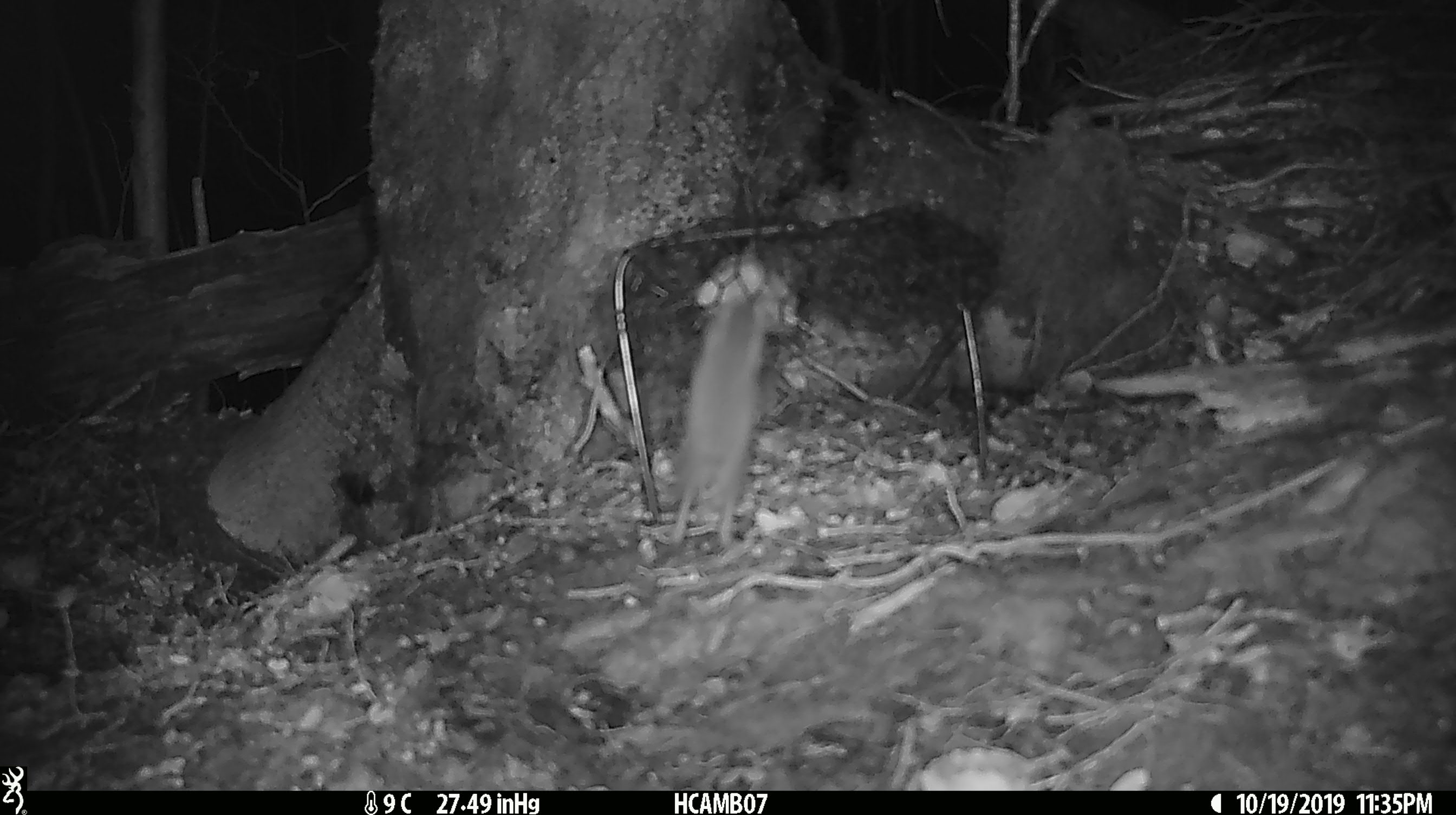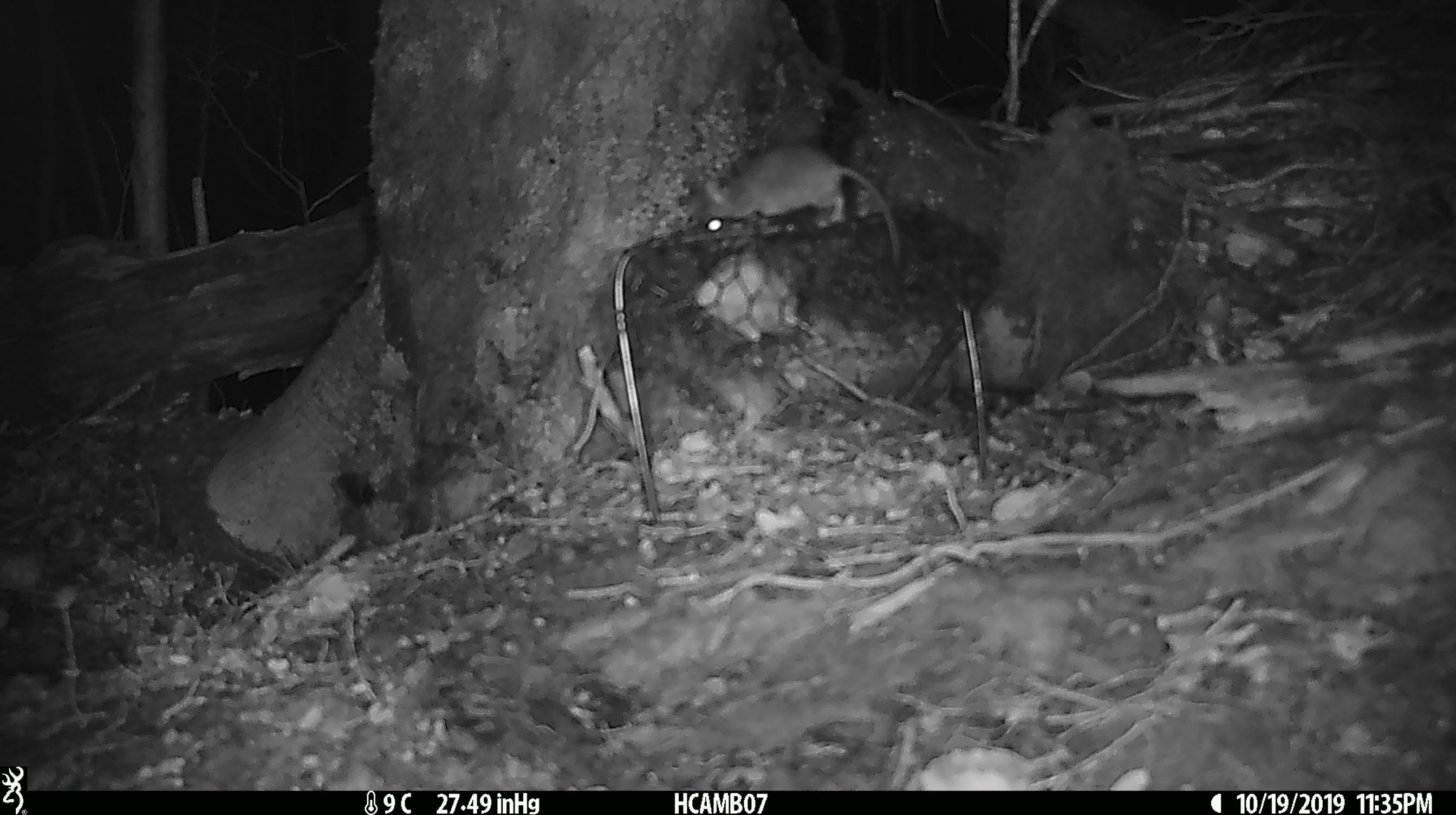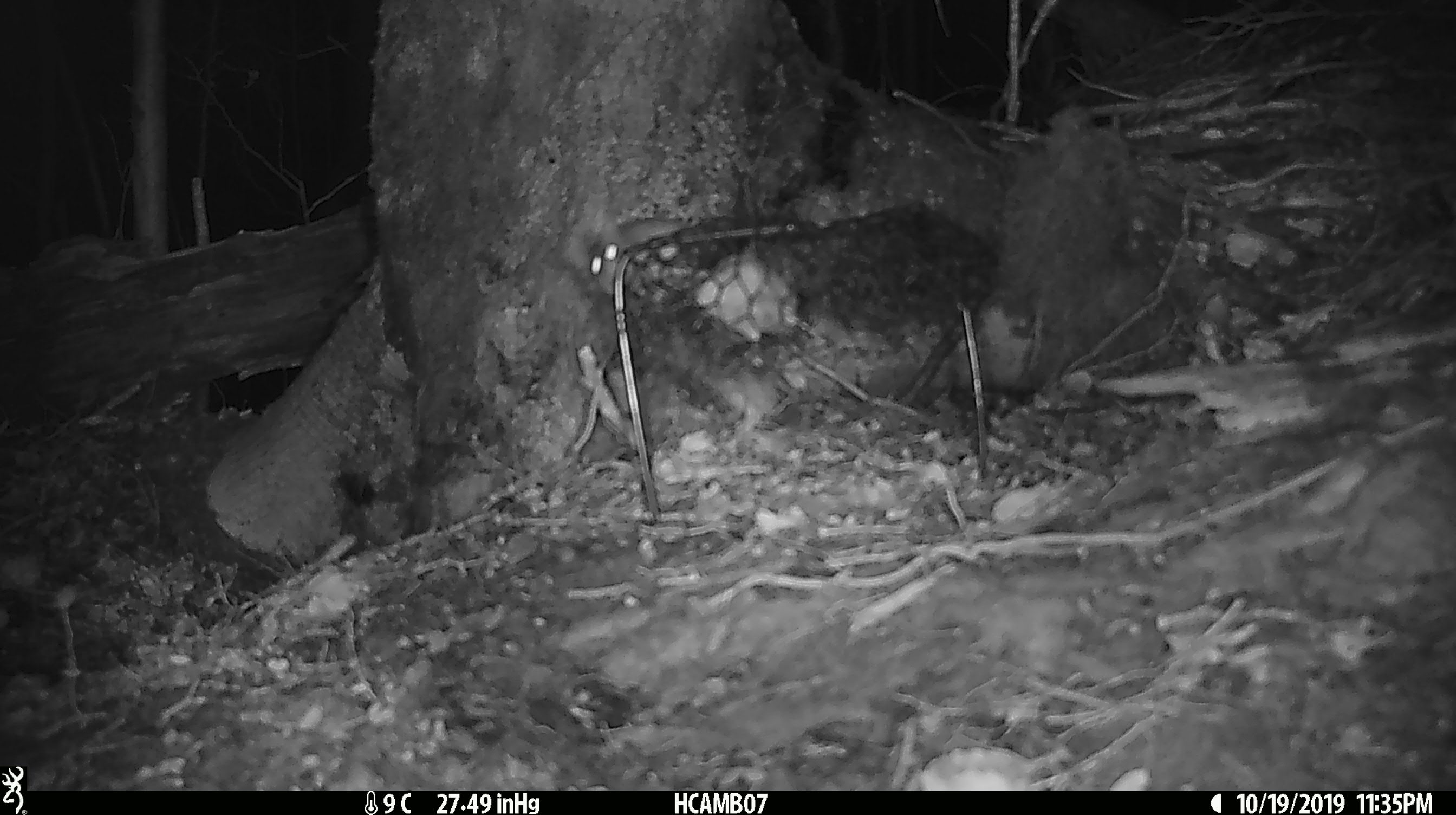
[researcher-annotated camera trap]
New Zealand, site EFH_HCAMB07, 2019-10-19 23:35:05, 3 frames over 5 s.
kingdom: Animalia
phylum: Chordata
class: Mammalia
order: Rodentia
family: Muridae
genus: Mus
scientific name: Mus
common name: mouse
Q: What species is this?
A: Mouse (Mus).